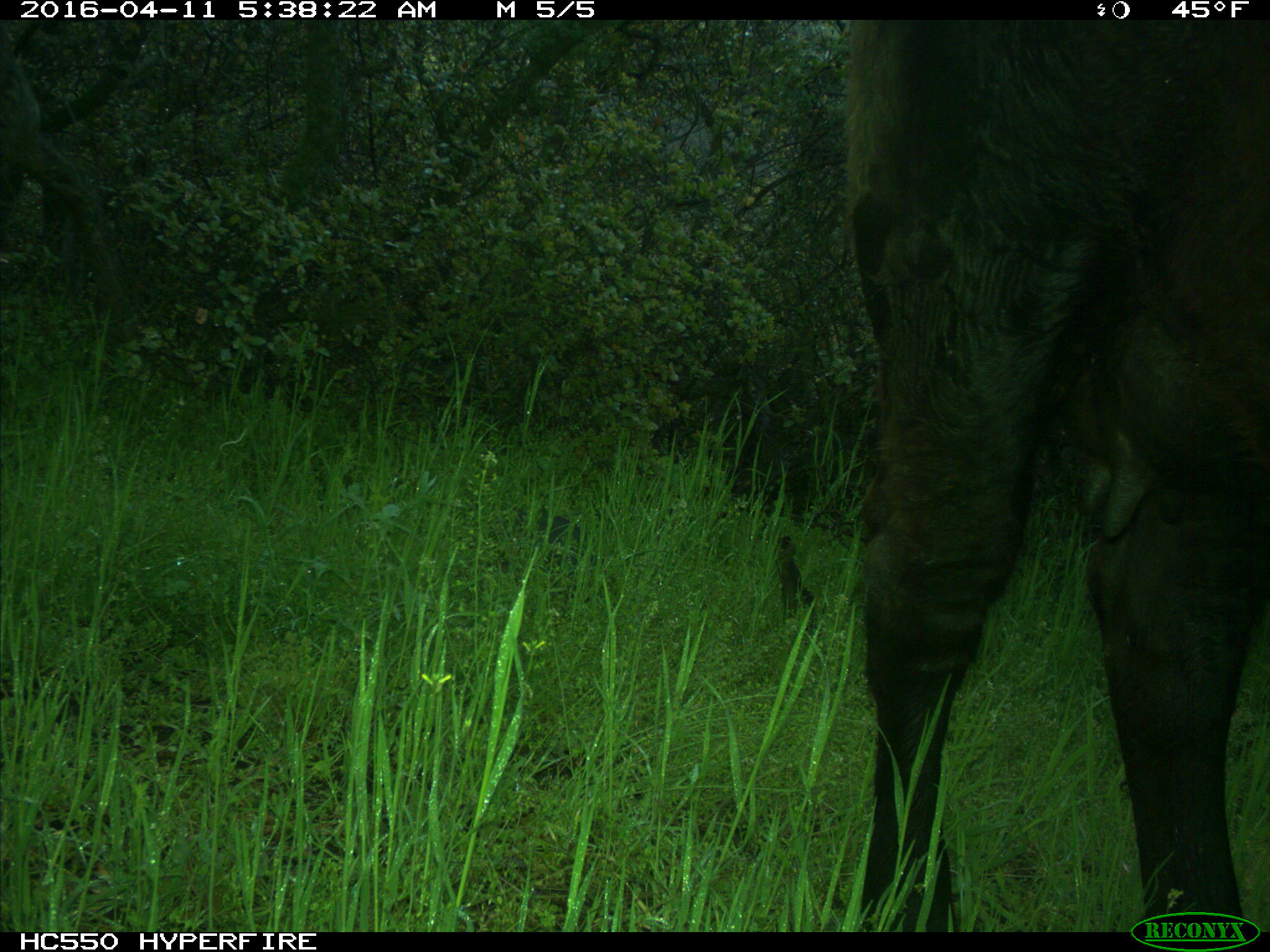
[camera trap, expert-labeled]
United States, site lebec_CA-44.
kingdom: Animalia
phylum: Chordata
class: Mammalia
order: Artiodactyla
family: Bovidae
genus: Bos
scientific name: Bos taurus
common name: domestic cow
Bos taurus (domestic cow).